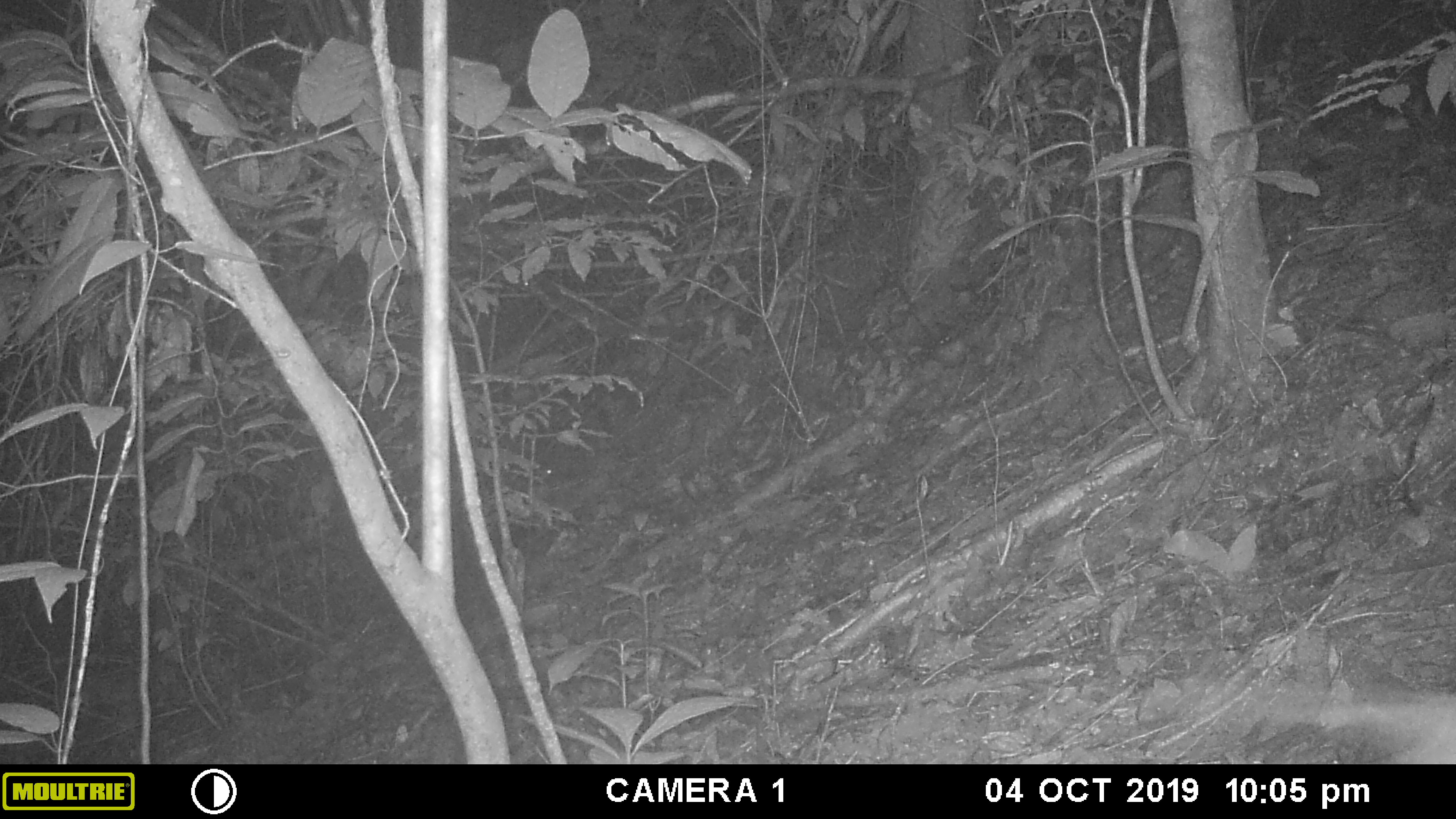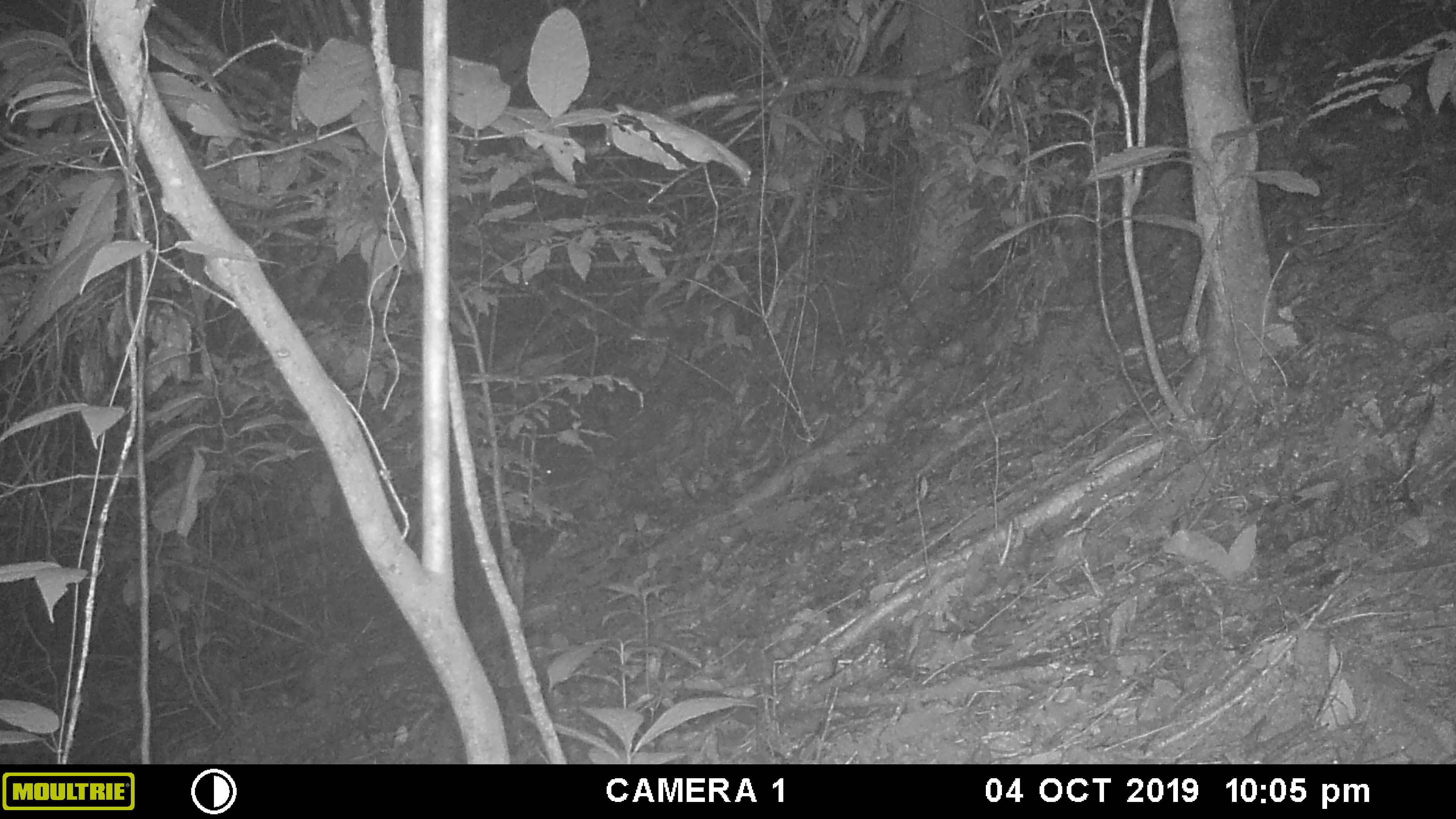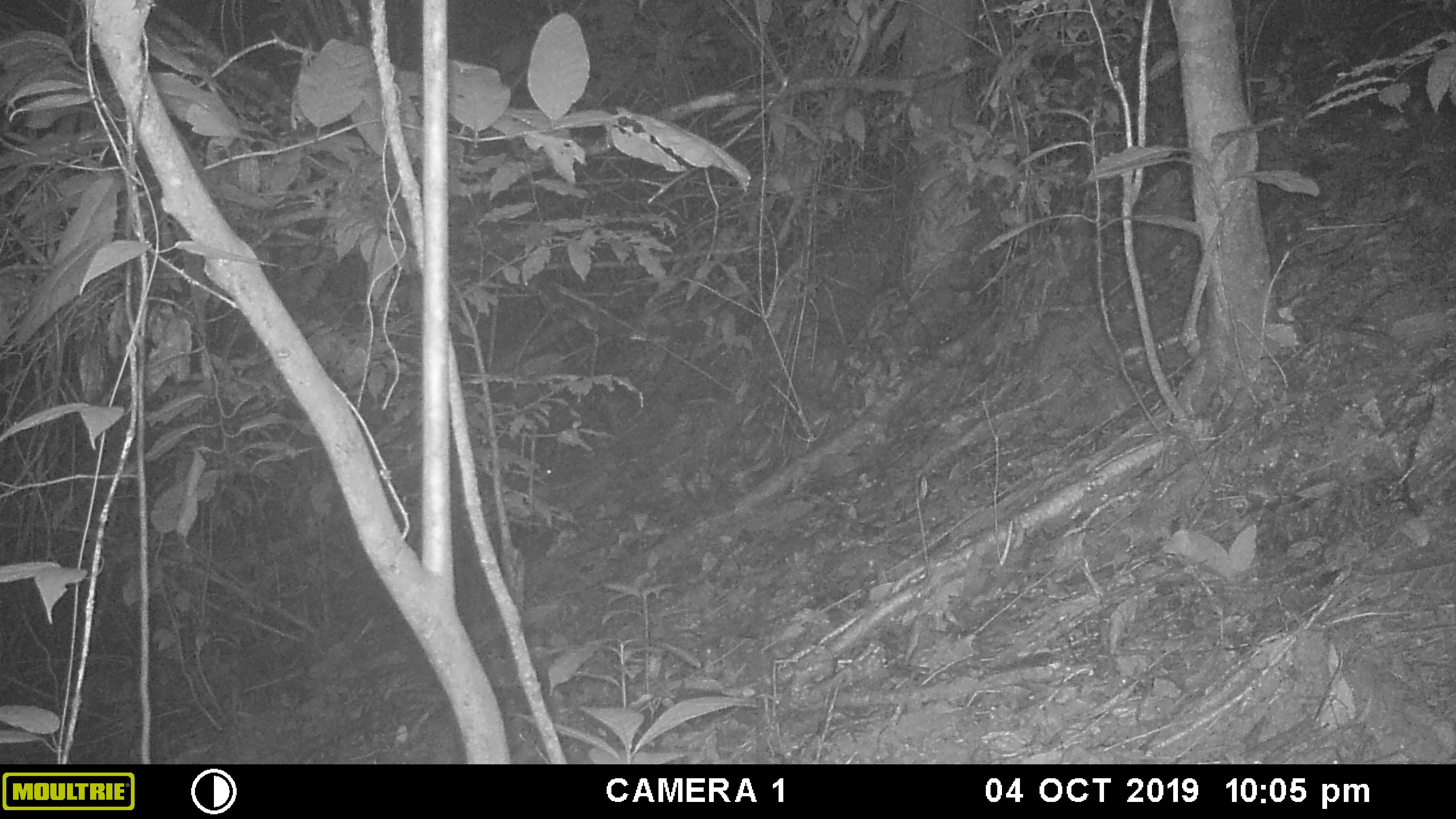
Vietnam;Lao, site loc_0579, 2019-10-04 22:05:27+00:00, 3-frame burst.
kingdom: Animalia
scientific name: Animalia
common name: animal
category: unidentified animal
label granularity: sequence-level